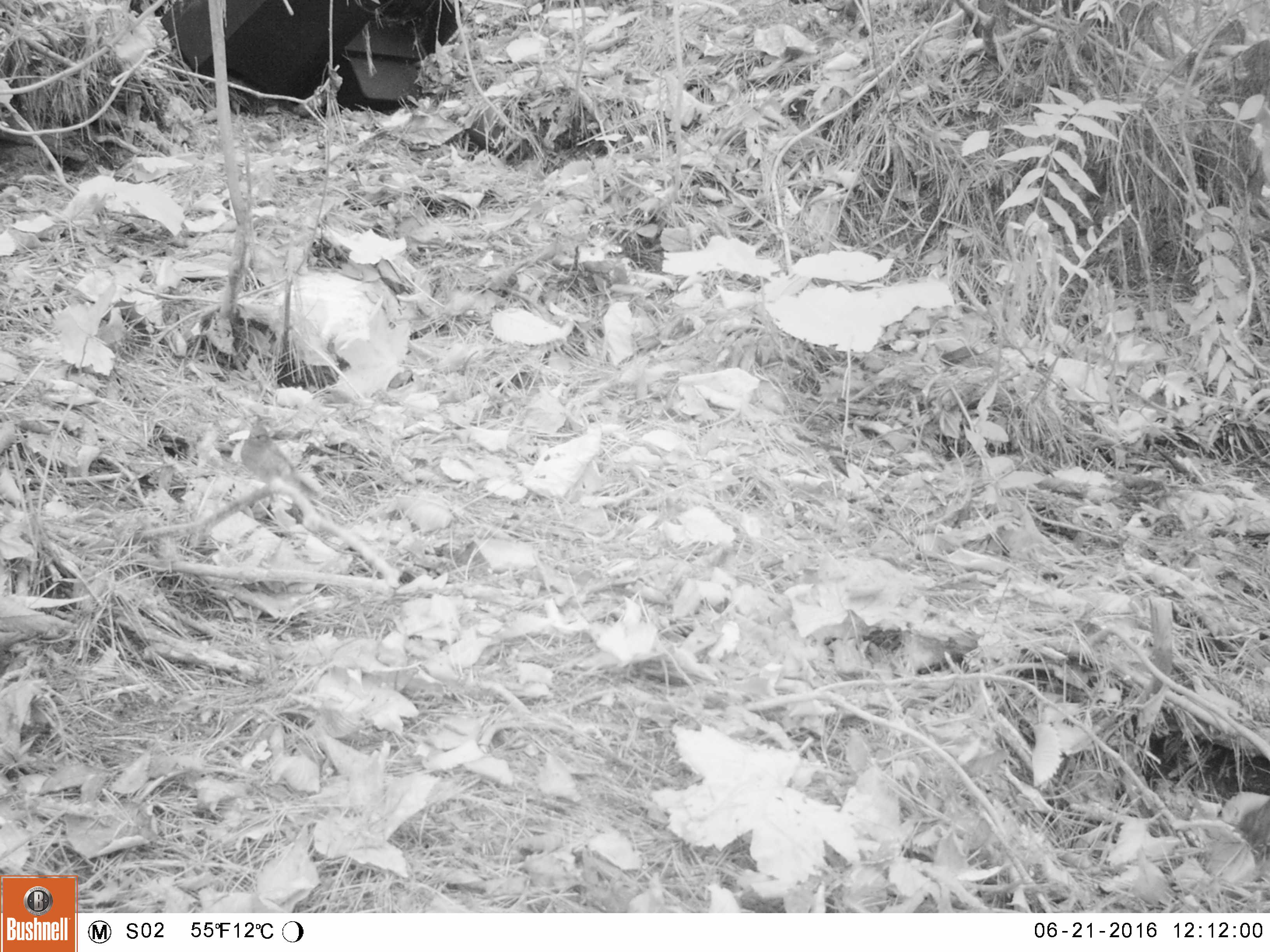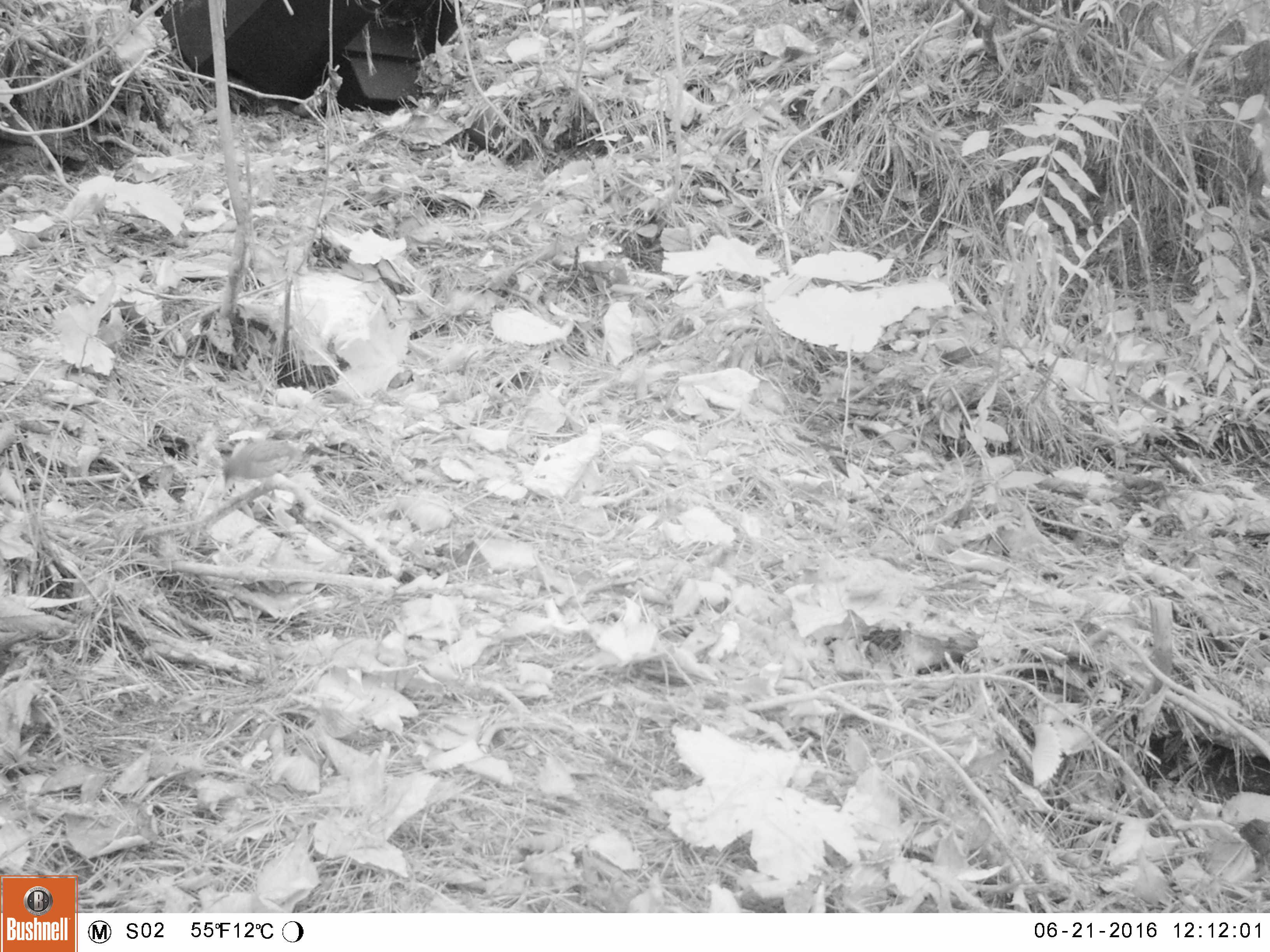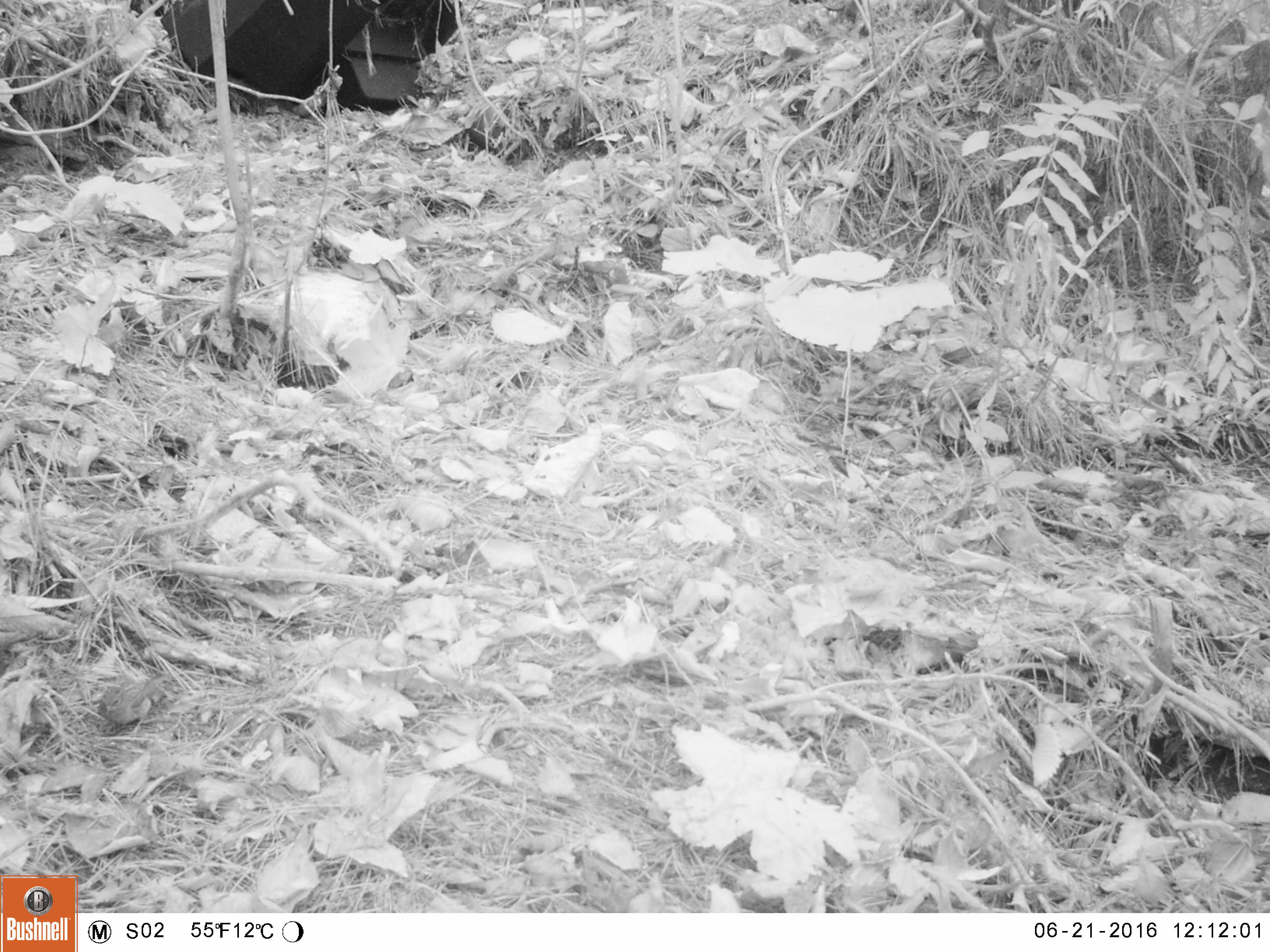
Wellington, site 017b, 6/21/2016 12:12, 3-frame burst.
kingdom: Animalia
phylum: Chordata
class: Aves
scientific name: Aves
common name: bird